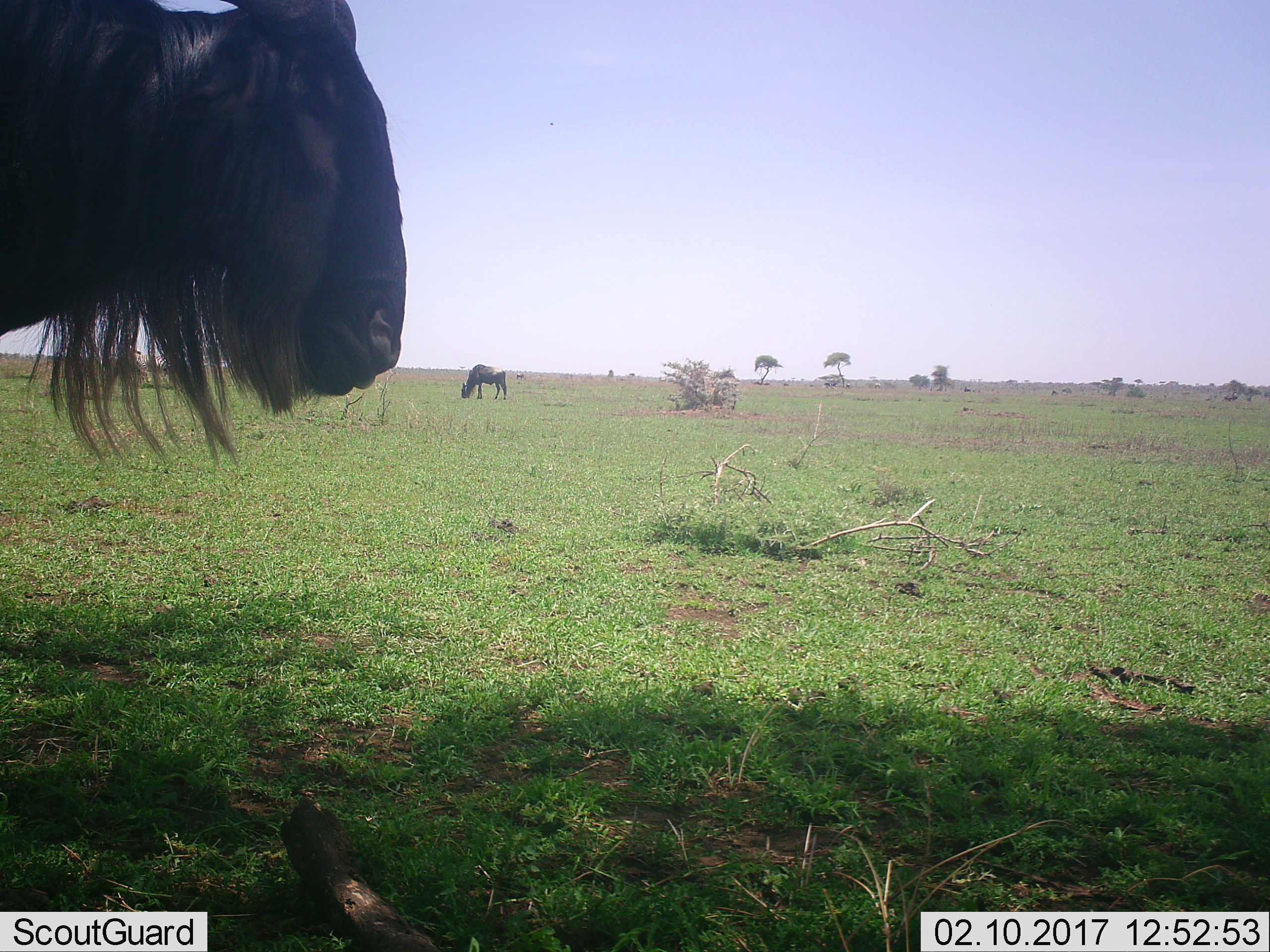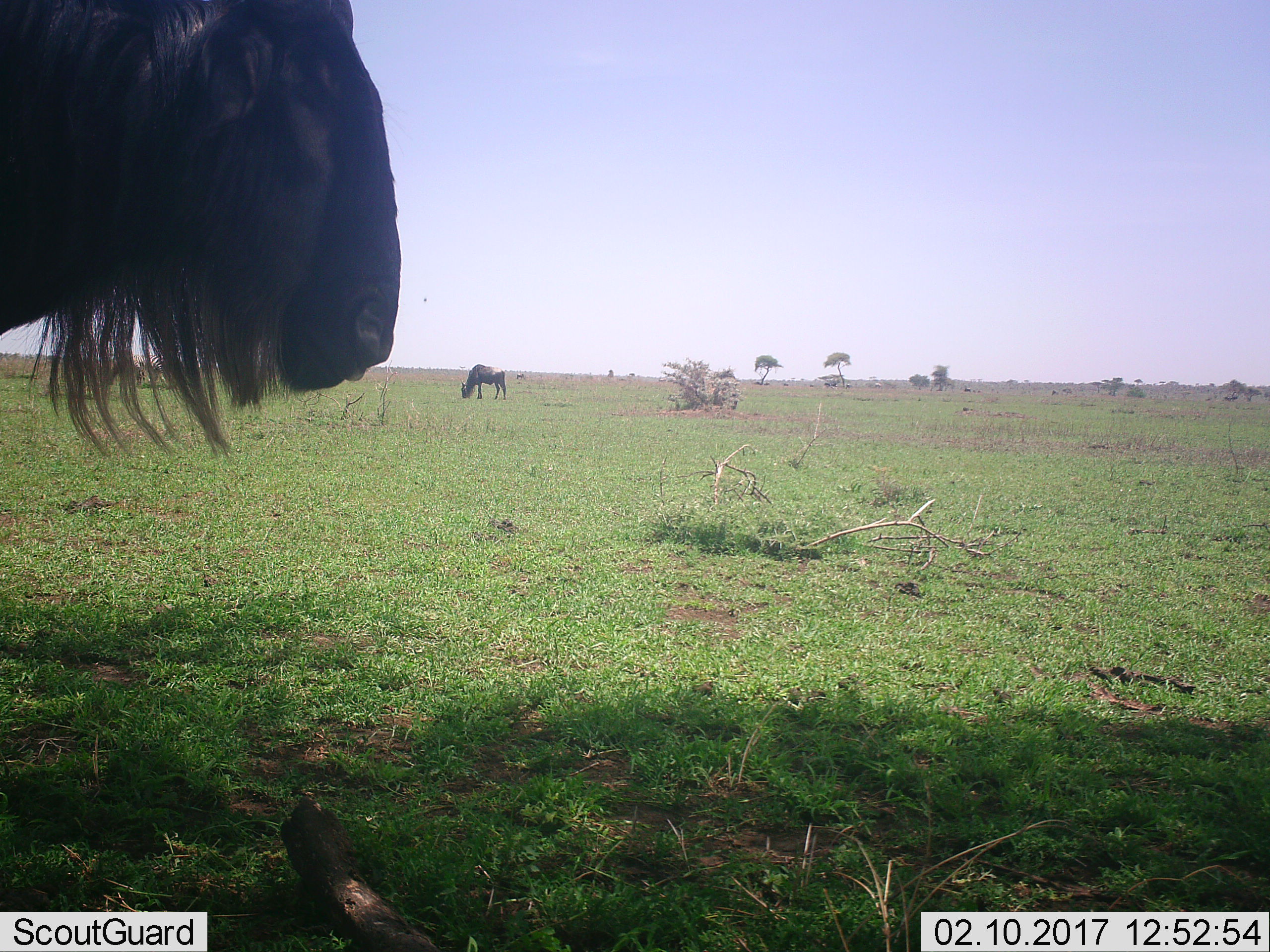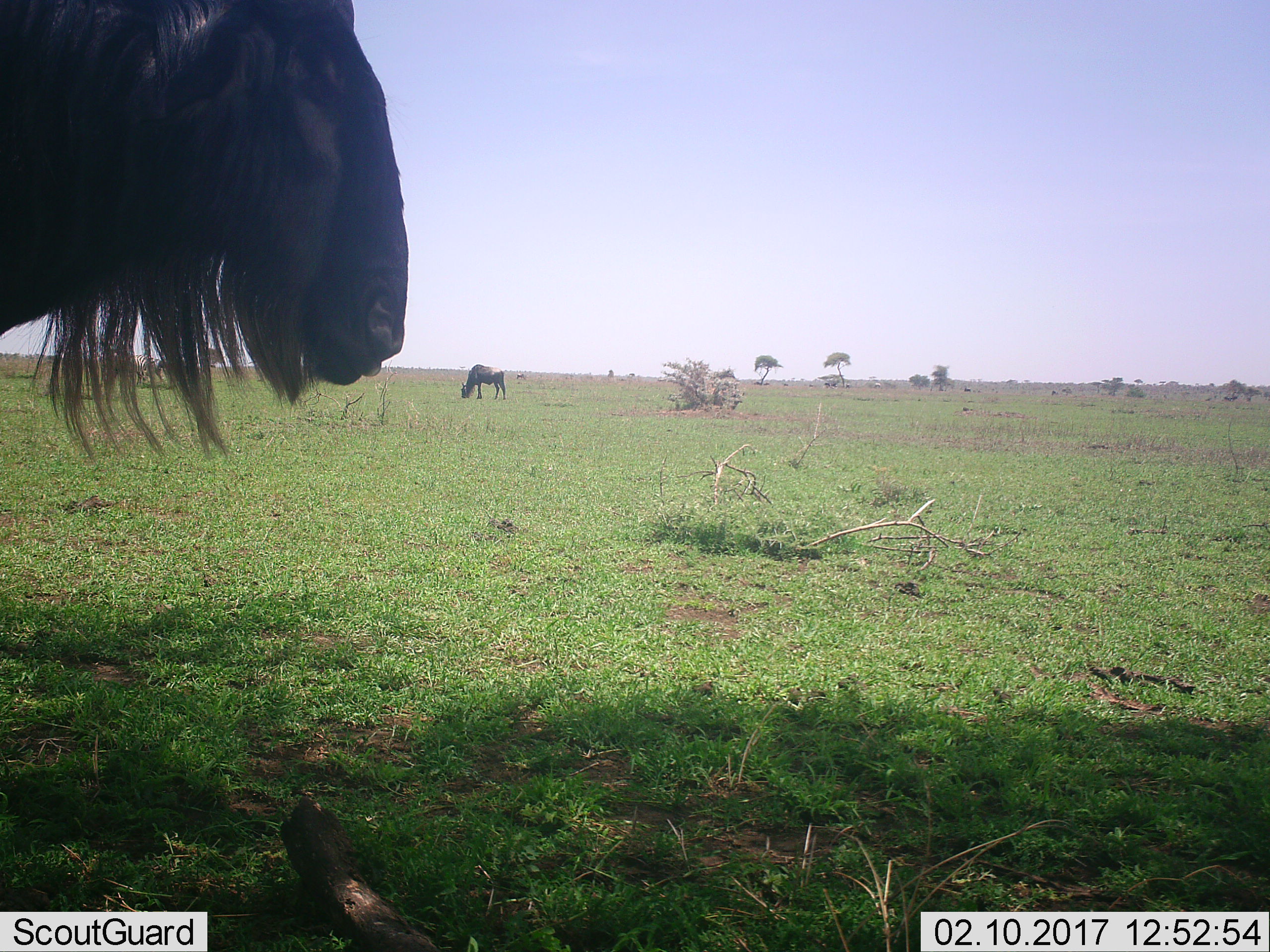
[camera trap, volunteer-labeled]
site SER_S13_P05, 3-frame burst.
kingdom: Animalia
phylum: Chordata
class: Mammalia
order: Artiodactyla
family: Bovidae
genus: Connochaetes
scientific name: Connochaetes taurinus taurinus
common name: blue wildebeest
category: wildebeestblue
Wildebeestblue (blue wildebeest) (Connochaetes taurinus taurinus), count 2. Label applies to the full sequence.